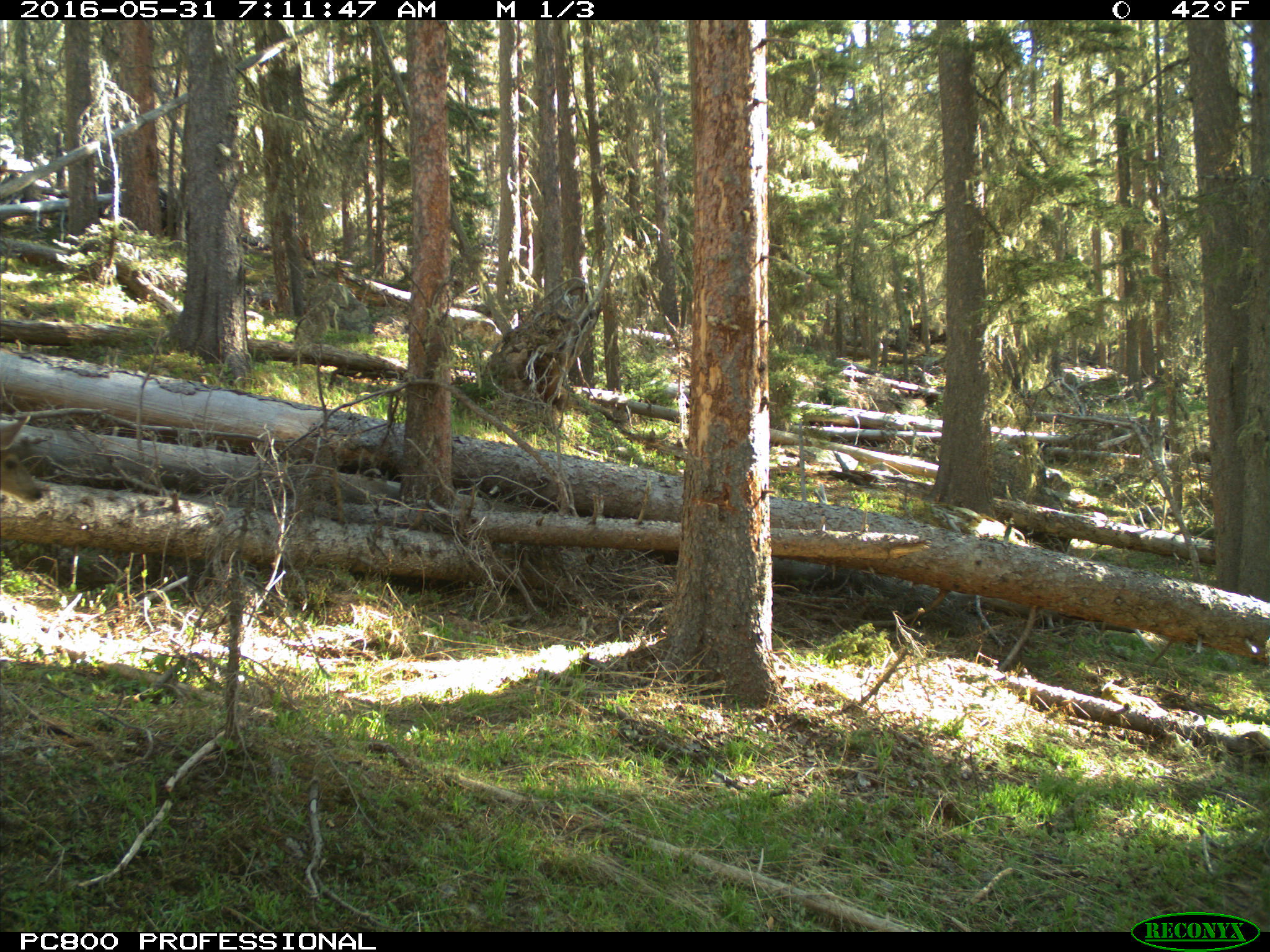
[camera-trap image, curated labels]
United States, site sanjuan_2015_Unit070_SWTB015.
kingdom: Animalia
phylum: Chordata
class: Mammalia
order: Artiodactyla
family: Cervidae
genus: Odocoileus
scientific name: Odocoileus hemionus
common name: mule deer